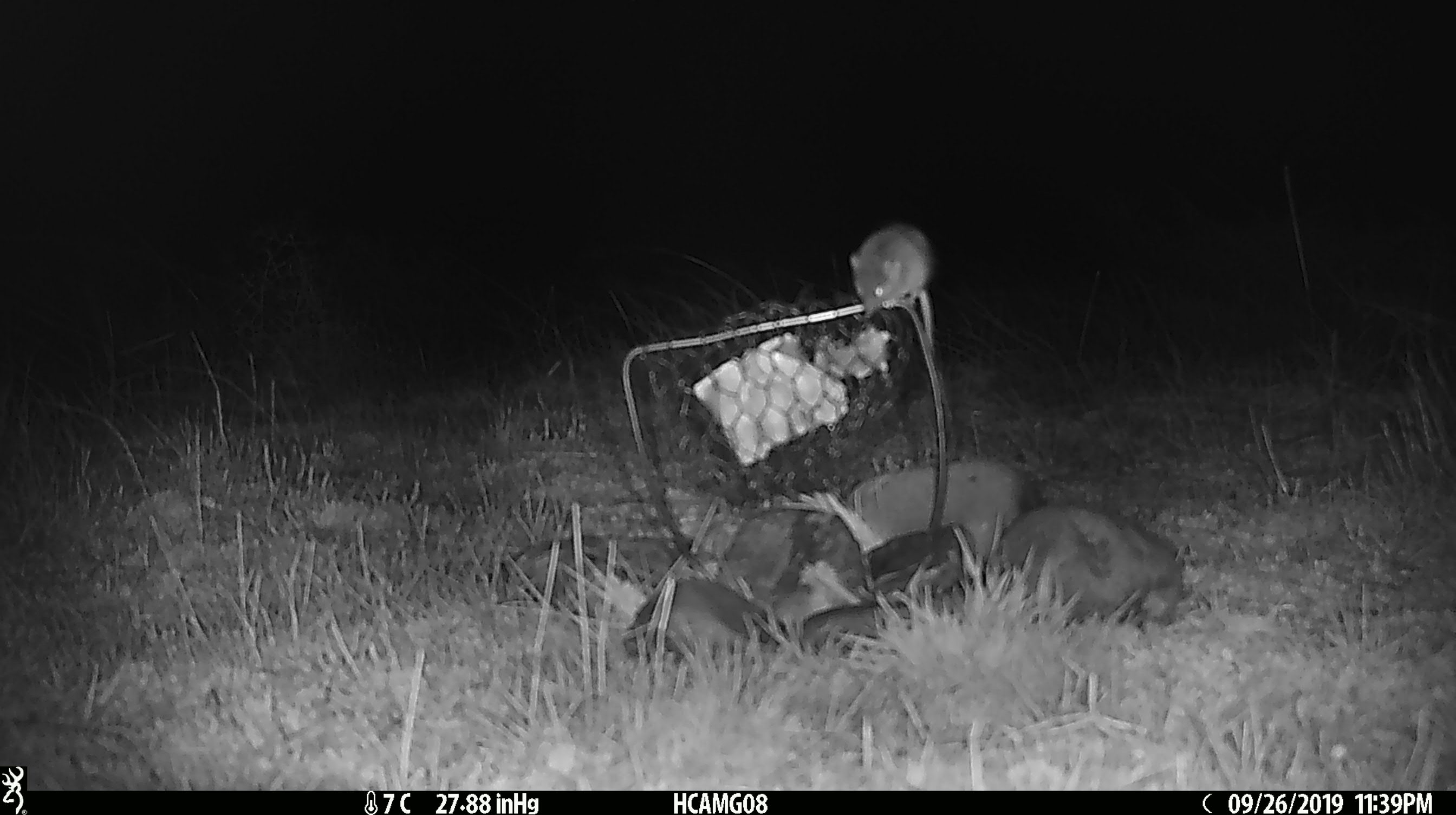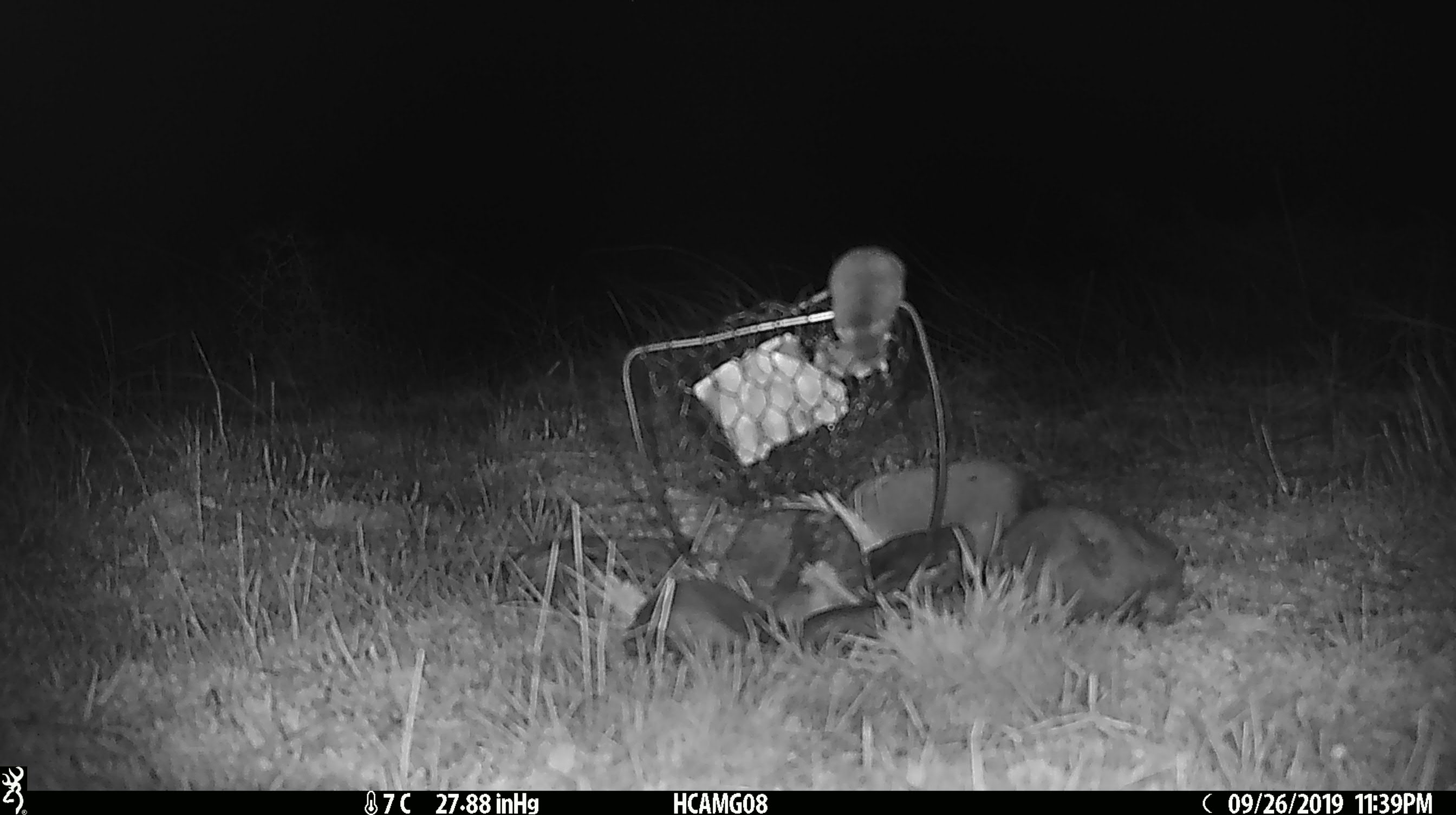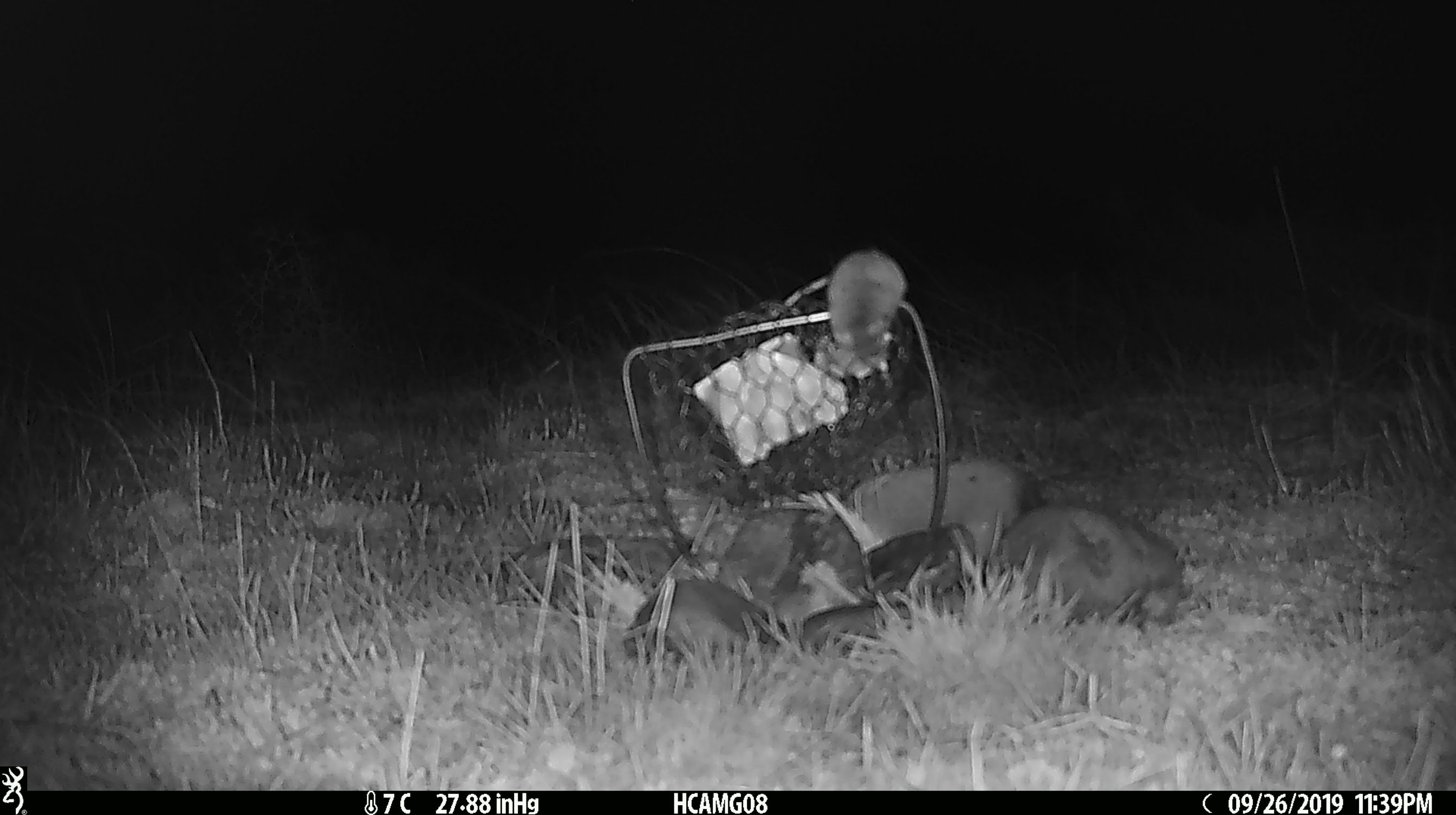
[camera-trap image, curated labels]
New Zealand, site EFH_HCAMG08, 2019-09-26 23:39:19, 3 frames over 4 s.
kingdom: Animalia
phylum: Chordata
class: Mammalia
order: Rodentia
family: Muridae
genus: Mus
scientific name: Mus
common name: mouse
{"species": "mouse (Mus)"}